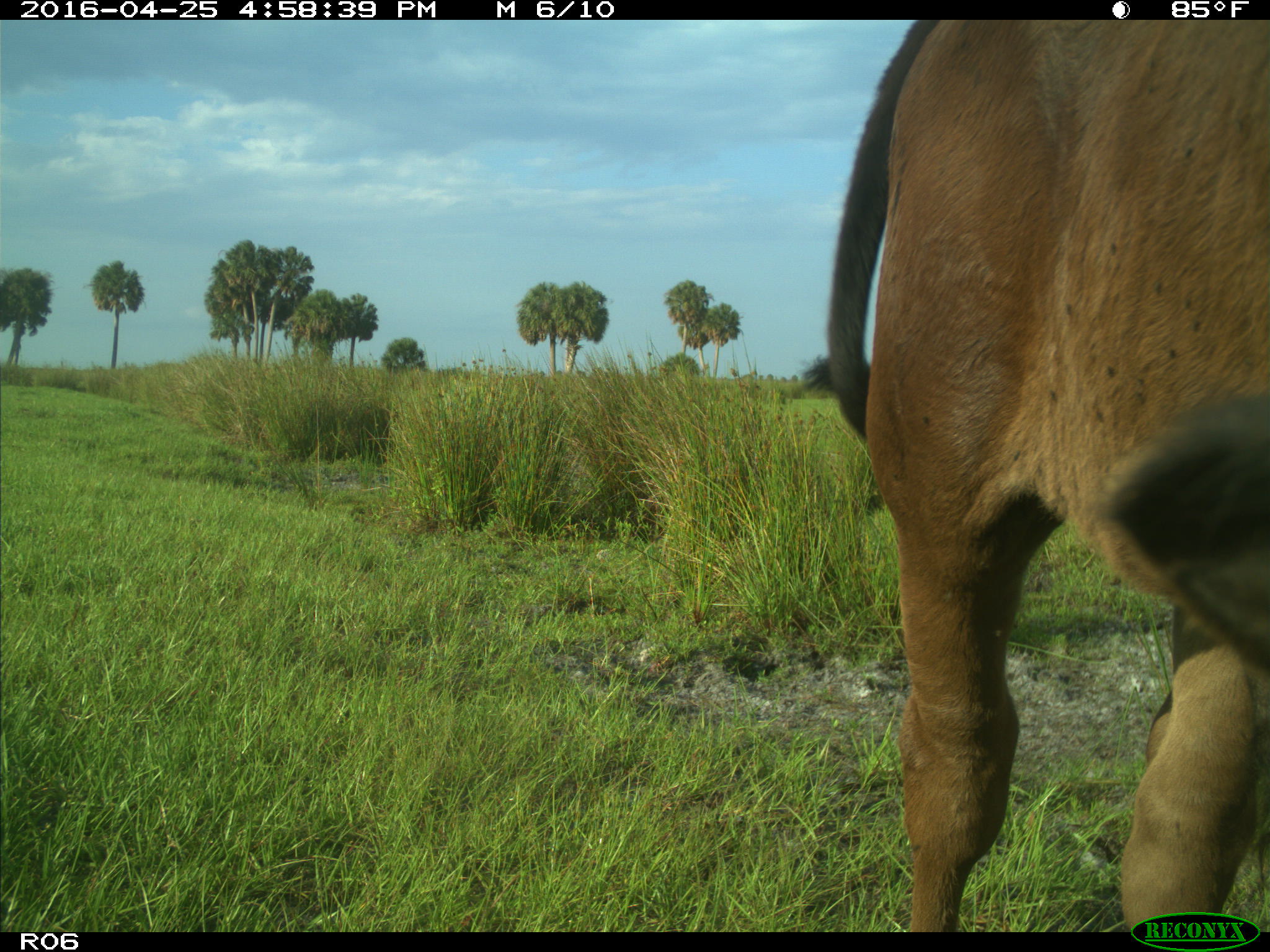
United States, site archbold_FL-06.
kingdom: Animalia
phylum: Chordata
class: Mammalia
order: Artiodactyla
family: Bovidae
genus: Bos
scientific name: Bos taurus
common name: domestic cow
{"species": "Bos taurus (domestic cow)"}